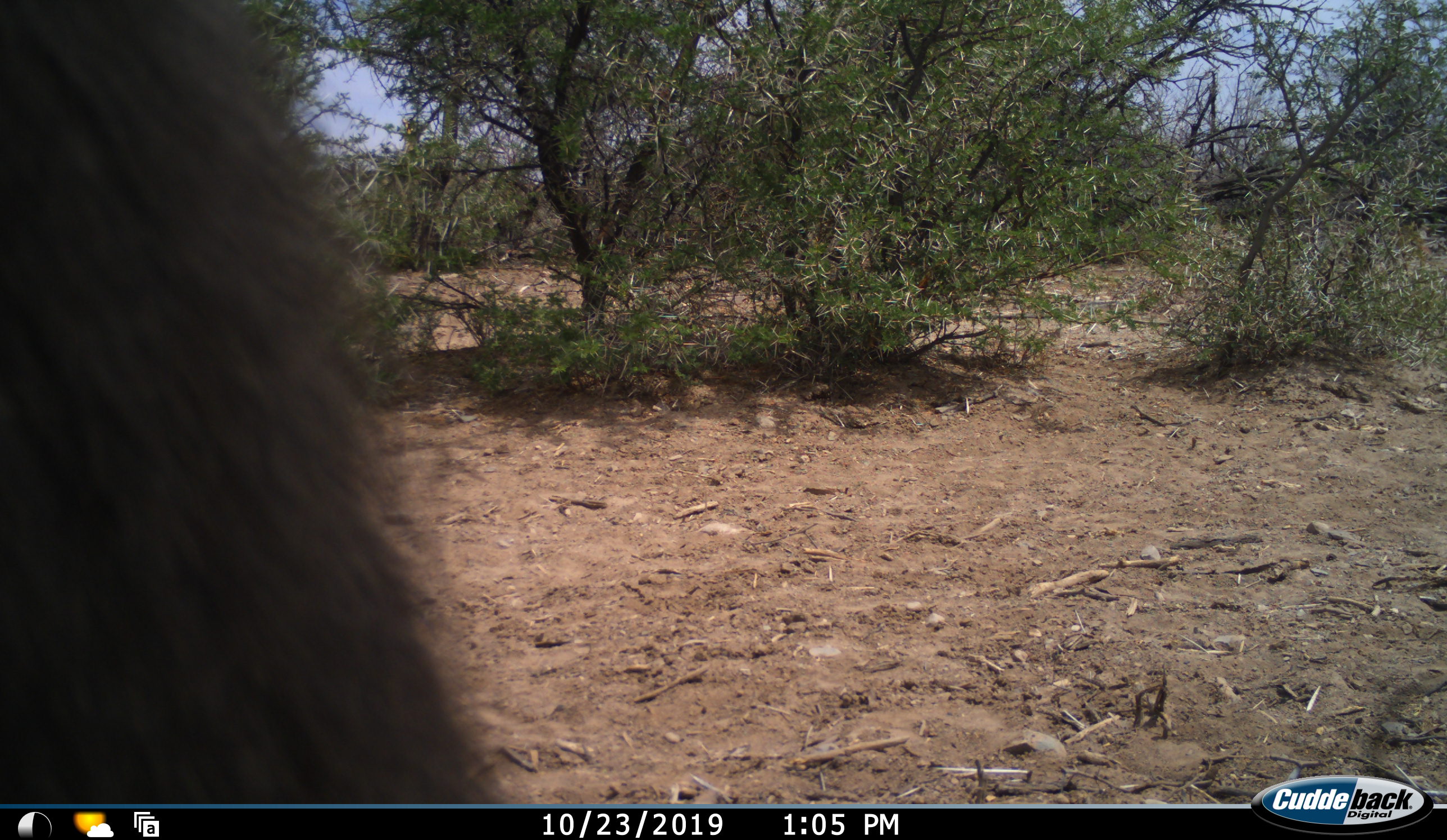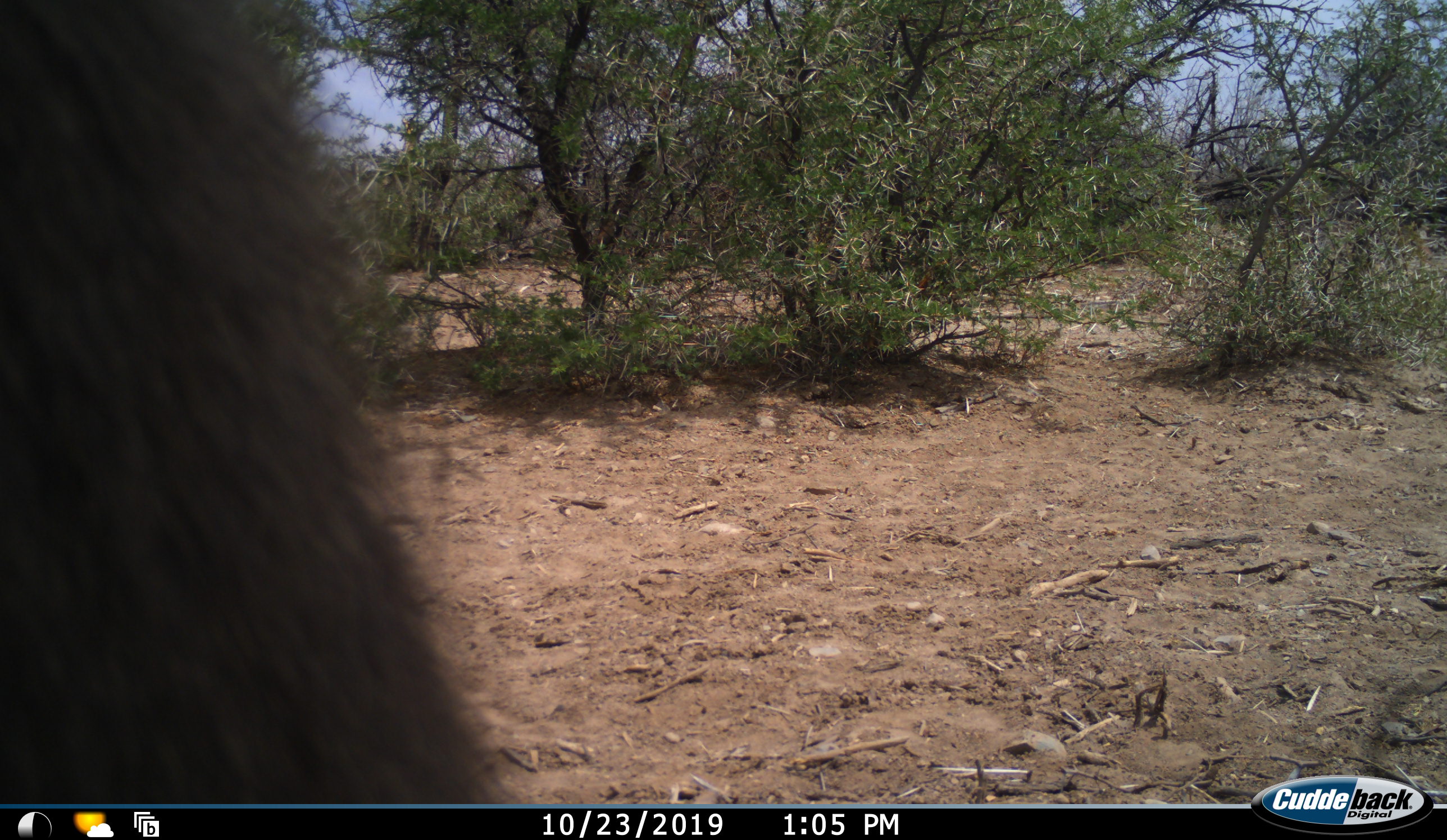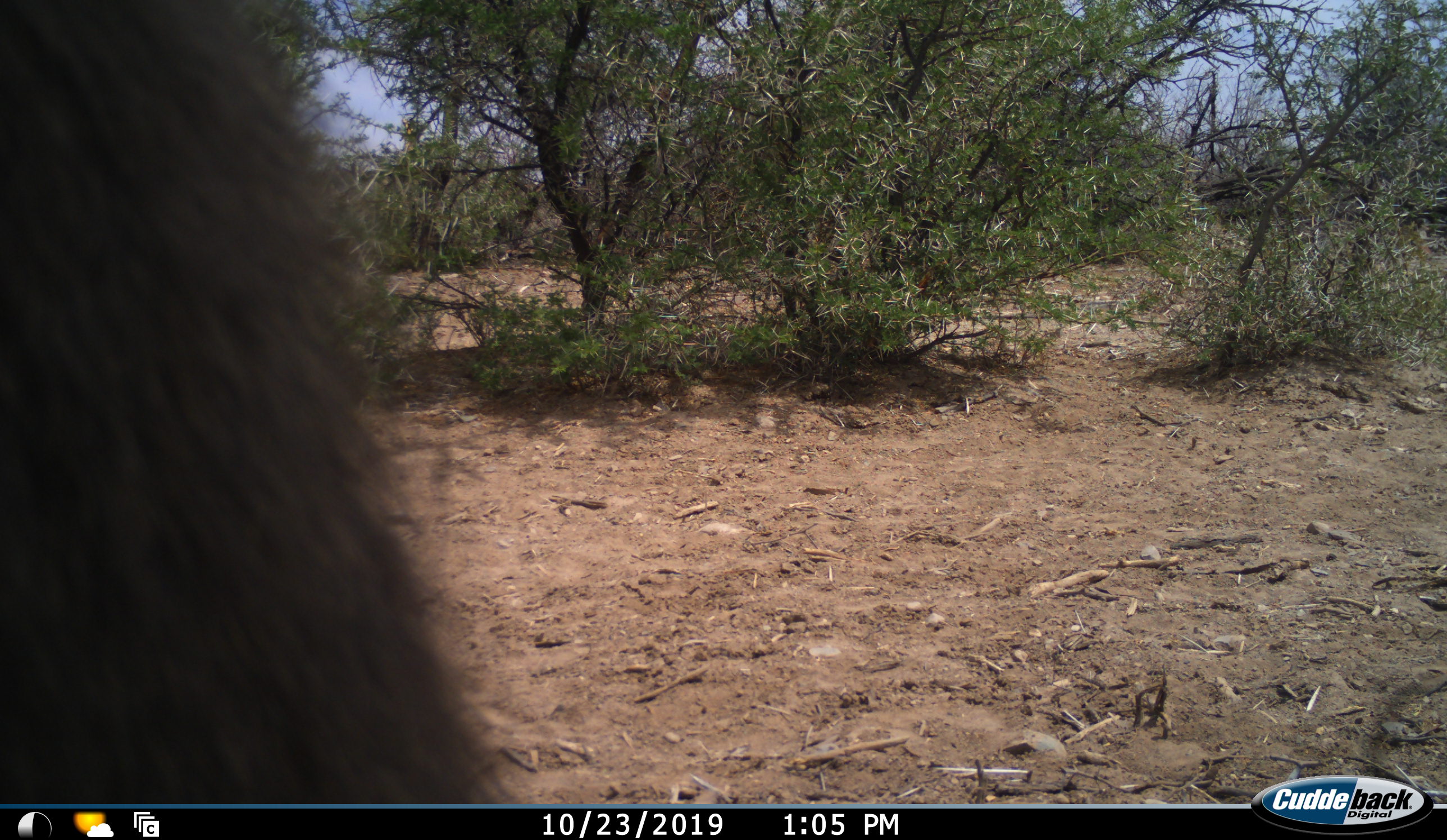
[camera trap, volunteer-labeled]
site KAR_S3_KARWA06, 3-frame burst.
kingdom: Animalia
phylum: Chordata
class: Mammalia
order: Primates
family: Cercopithecidae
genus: Papio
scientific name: Papio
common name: baboon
Baboon (Papio), count 1. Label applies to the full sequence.